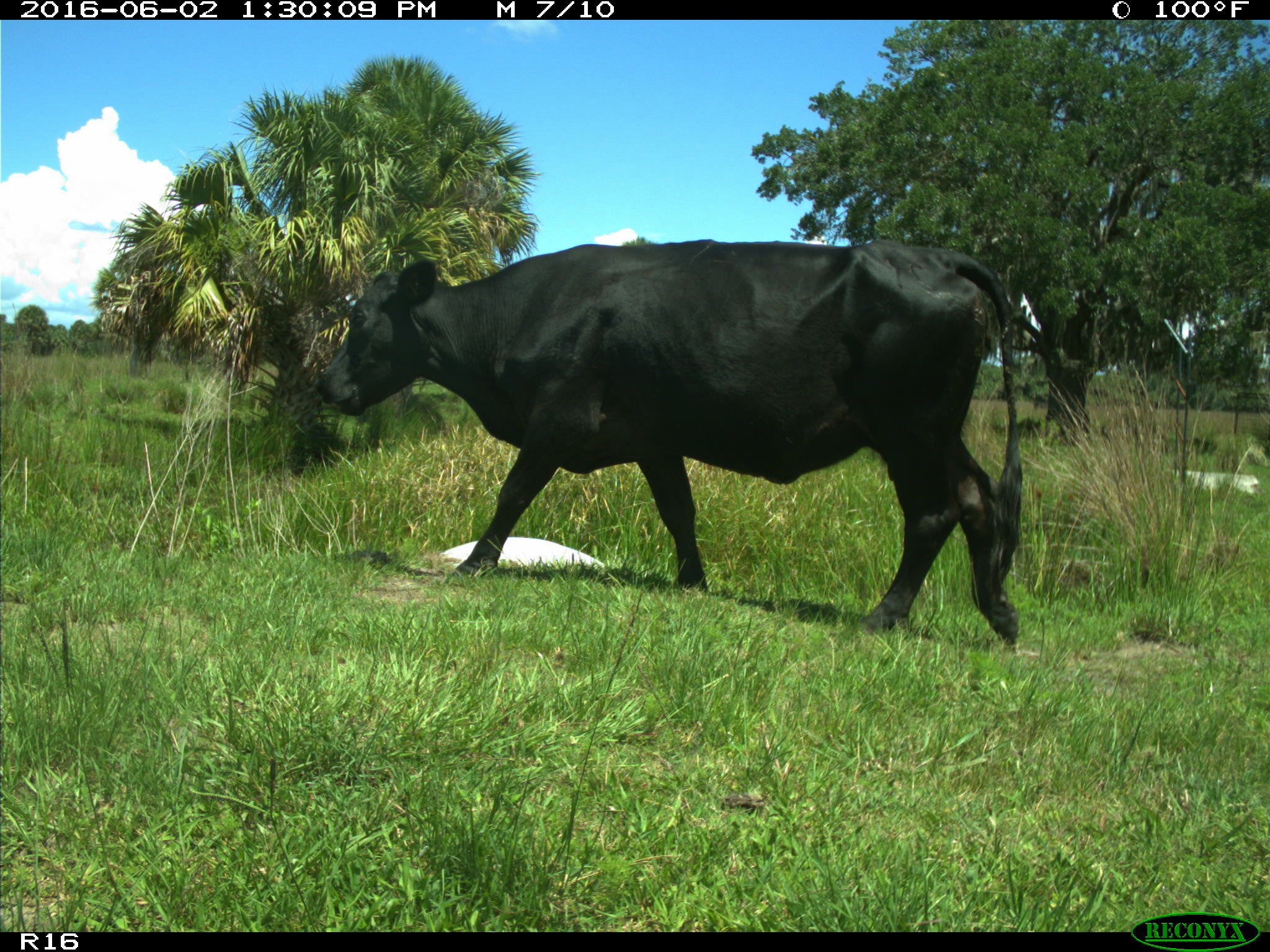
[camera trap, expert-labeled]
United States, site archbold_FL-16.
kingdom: Animalia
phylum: Chordata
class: Mammalia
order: Artiodactyla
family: Bovidae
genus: Bos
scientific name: Bos taurus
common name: domestic cow